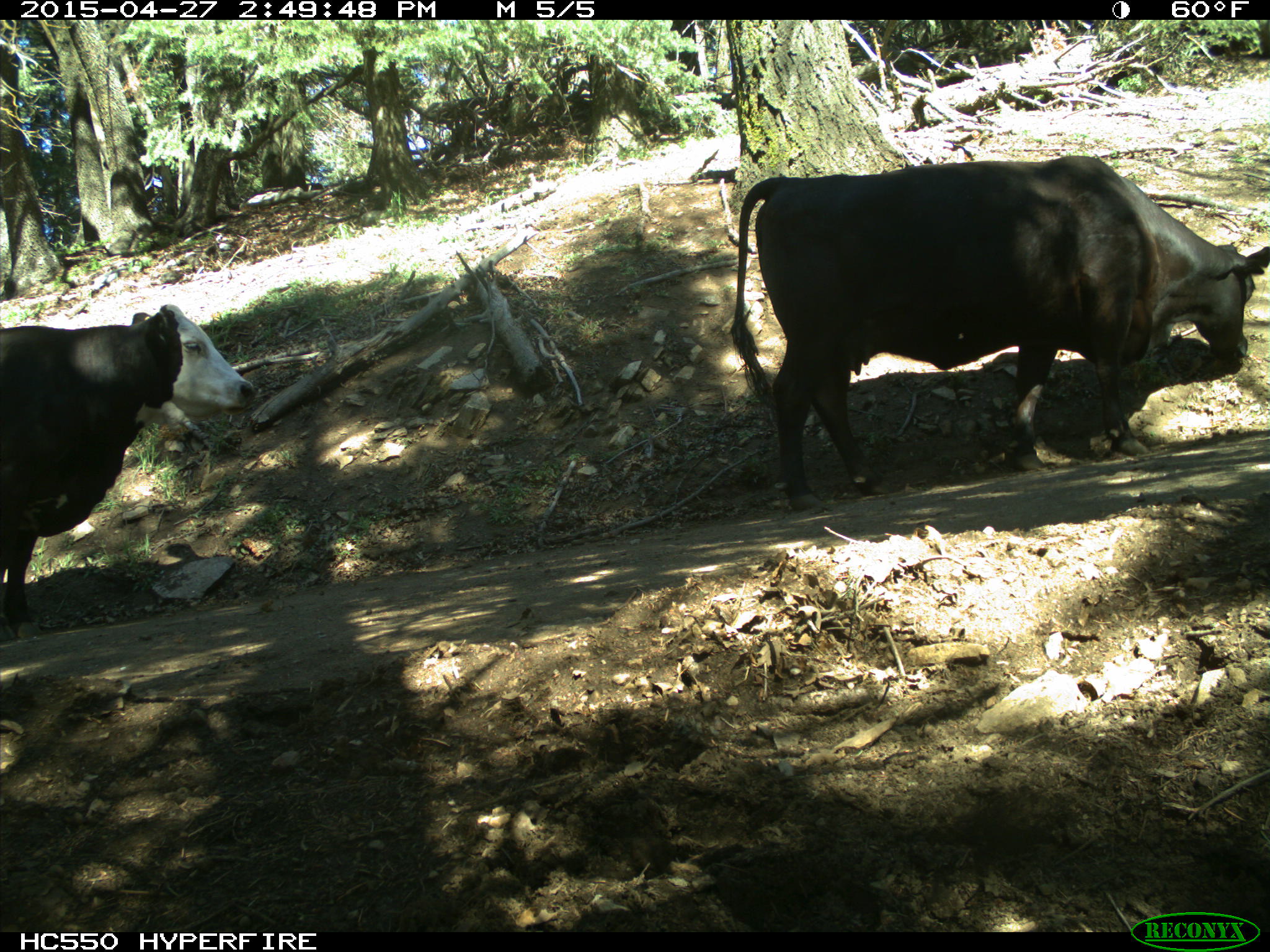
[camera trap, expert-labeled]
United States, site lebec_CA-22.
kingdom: Animalia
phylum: Chordata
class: Mammalia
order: Artiodactyla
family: Bovidae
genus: Bos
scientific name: Bos taurus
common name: domestic cow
Bos taurus (domestic cow).